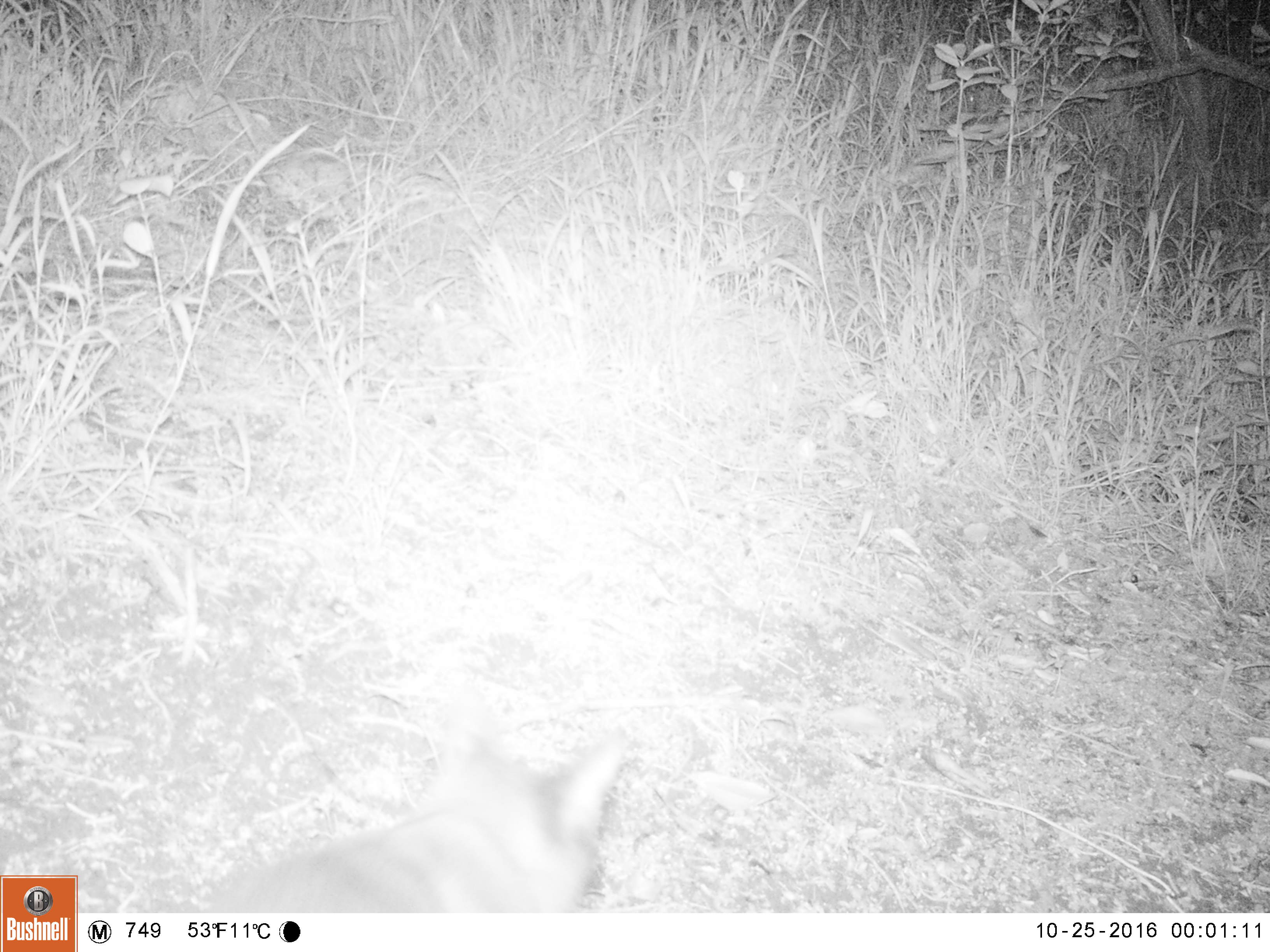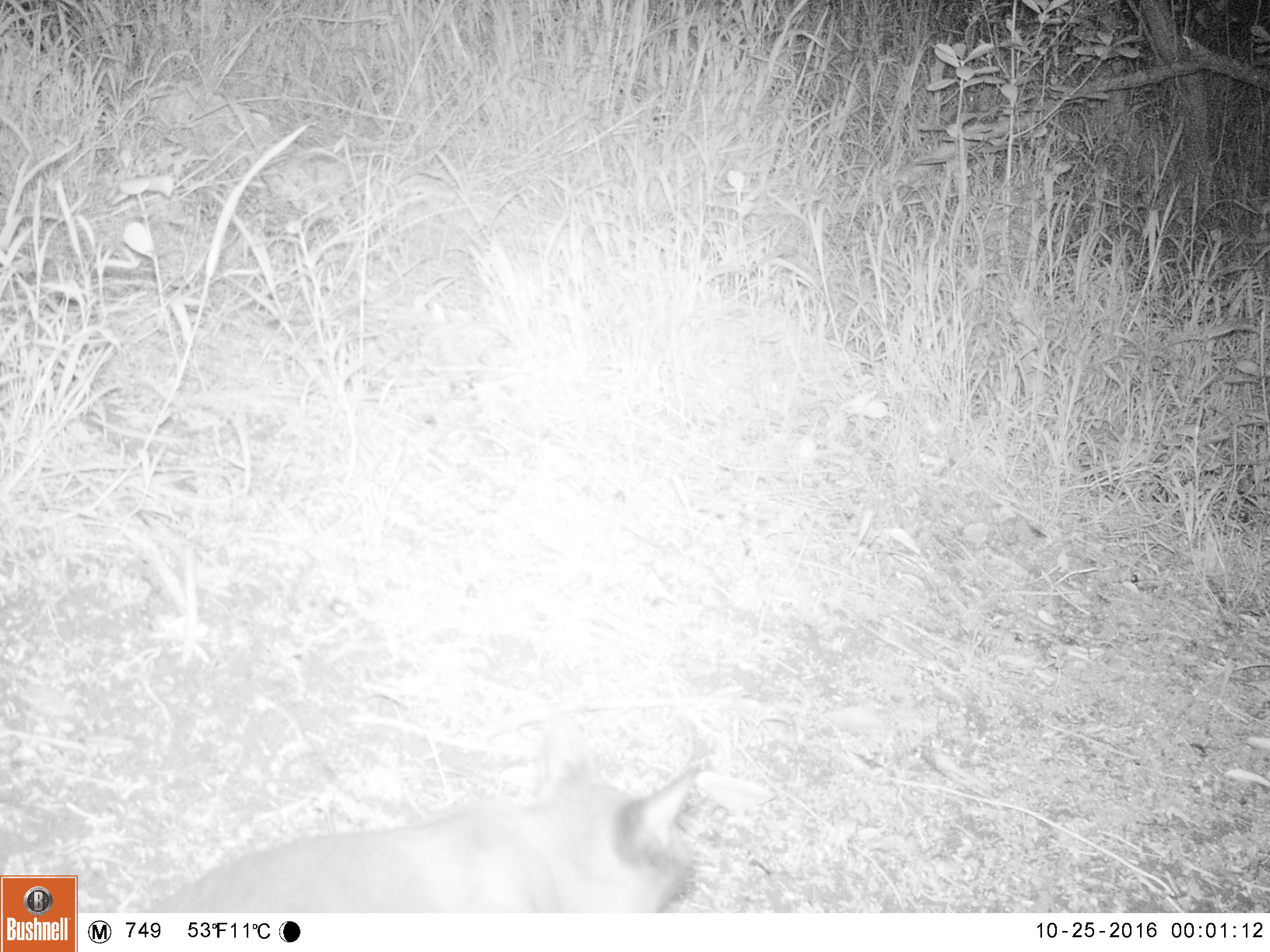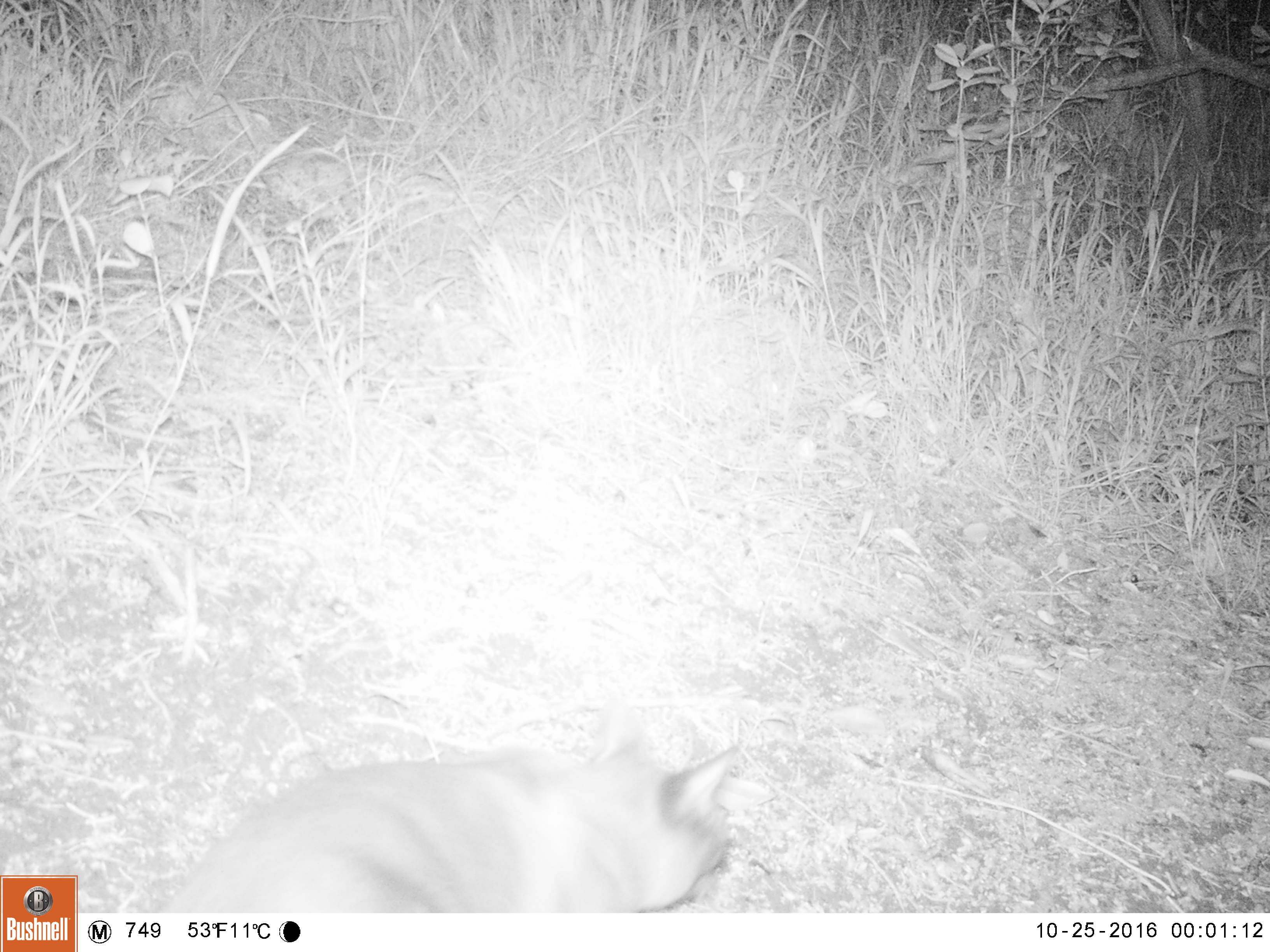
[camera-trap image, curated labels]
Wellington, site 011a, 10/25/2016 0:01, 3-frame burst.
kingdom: Animalia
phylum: Chordata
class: Mammalia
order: Carnivora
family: Felidae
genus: Felis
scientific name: Felis catus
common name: cat